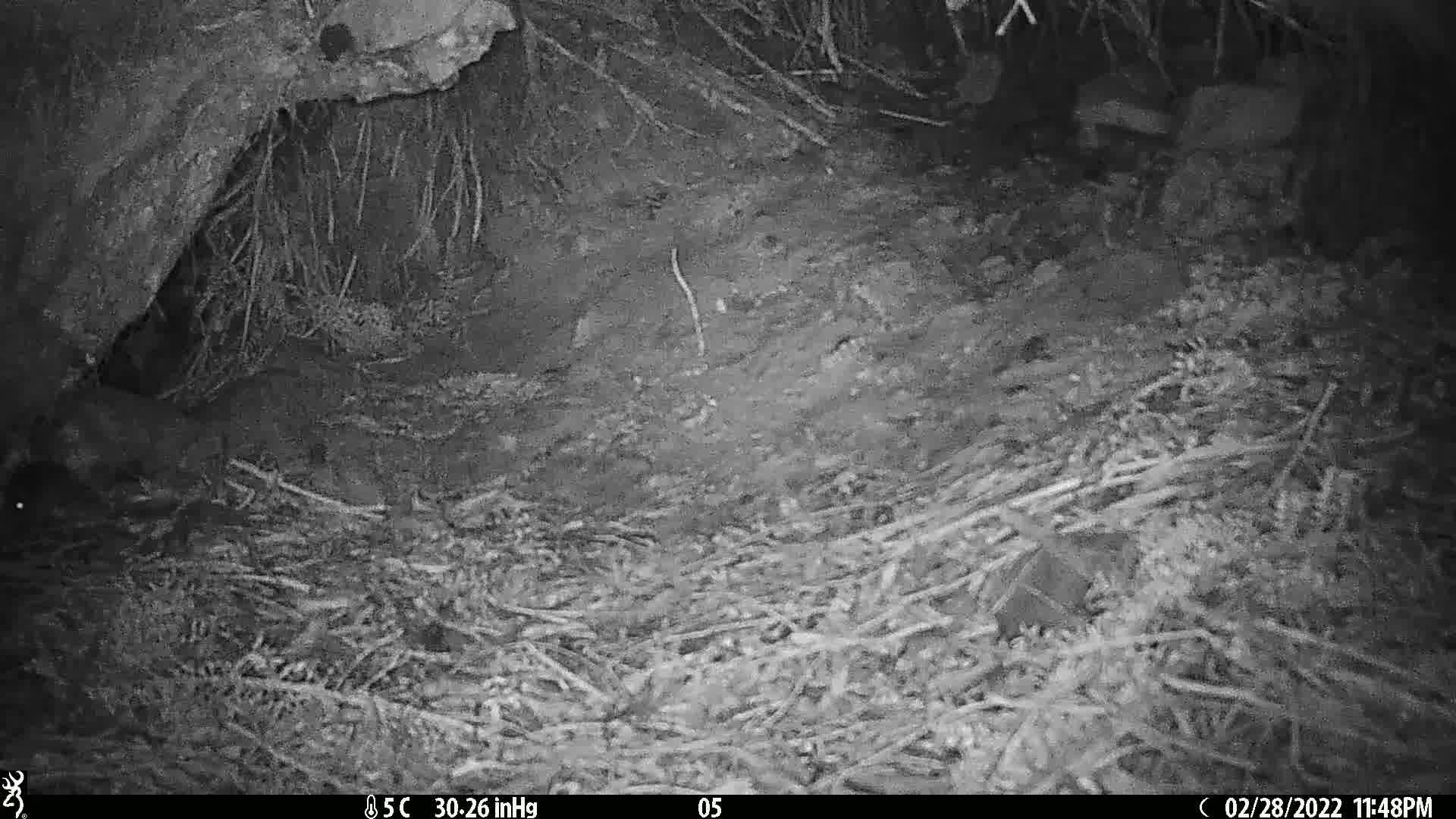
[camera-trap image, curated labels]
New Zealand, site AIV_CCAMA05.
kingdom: Animalia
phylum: Chordata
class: Mammalia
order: Rodentia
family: Muridae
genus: Mus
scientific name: Mus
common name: mouse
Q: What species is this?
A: Mouse (Mus).